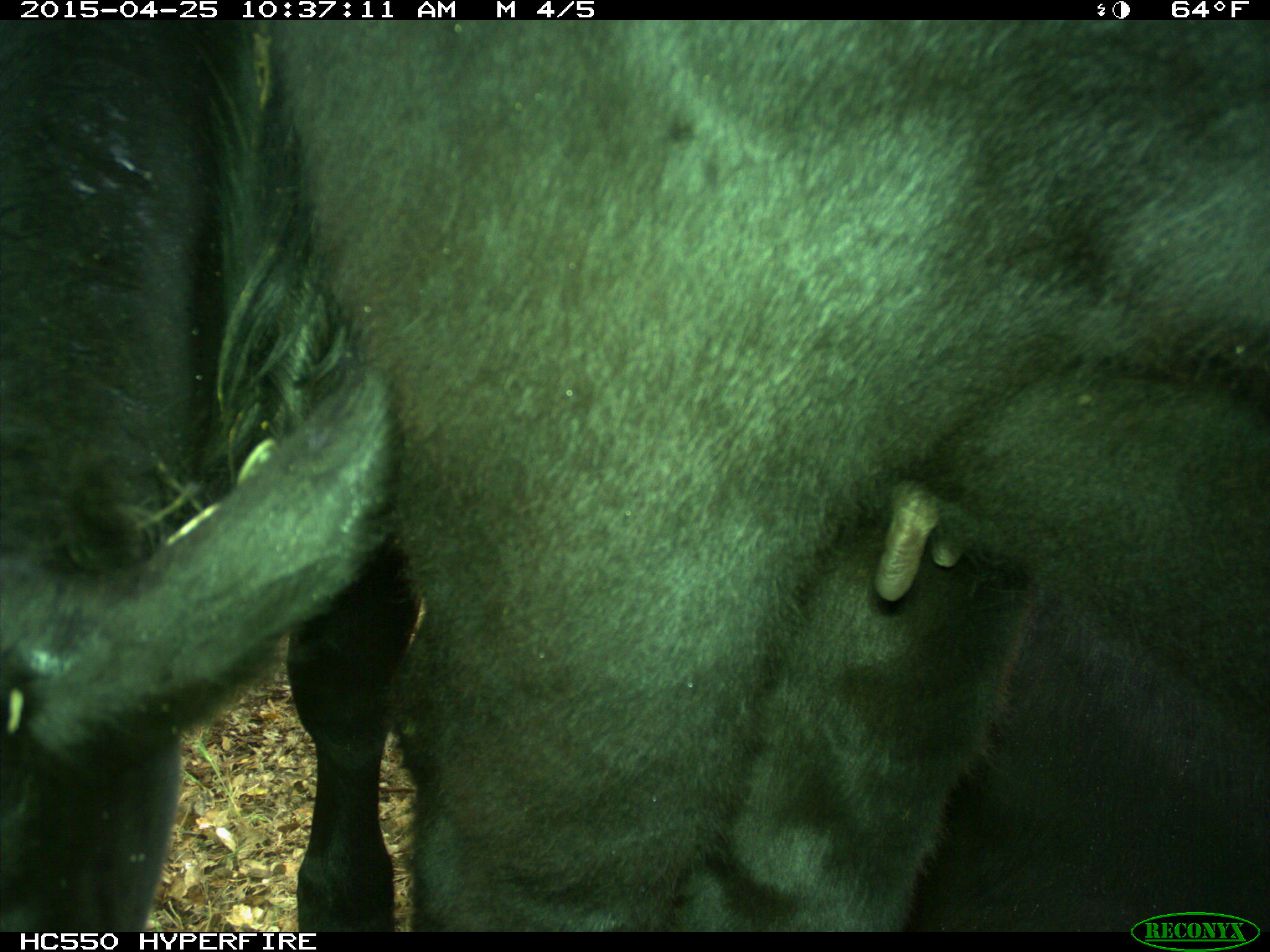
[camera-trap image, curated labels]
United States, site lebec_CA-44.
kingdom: Animalia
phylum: Chordata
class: Mammalia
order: Artiodactyla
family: Suidae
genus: Sus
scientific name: Sus scrofa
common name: wild boar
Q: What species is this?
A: Sus scrofa (wild boar).